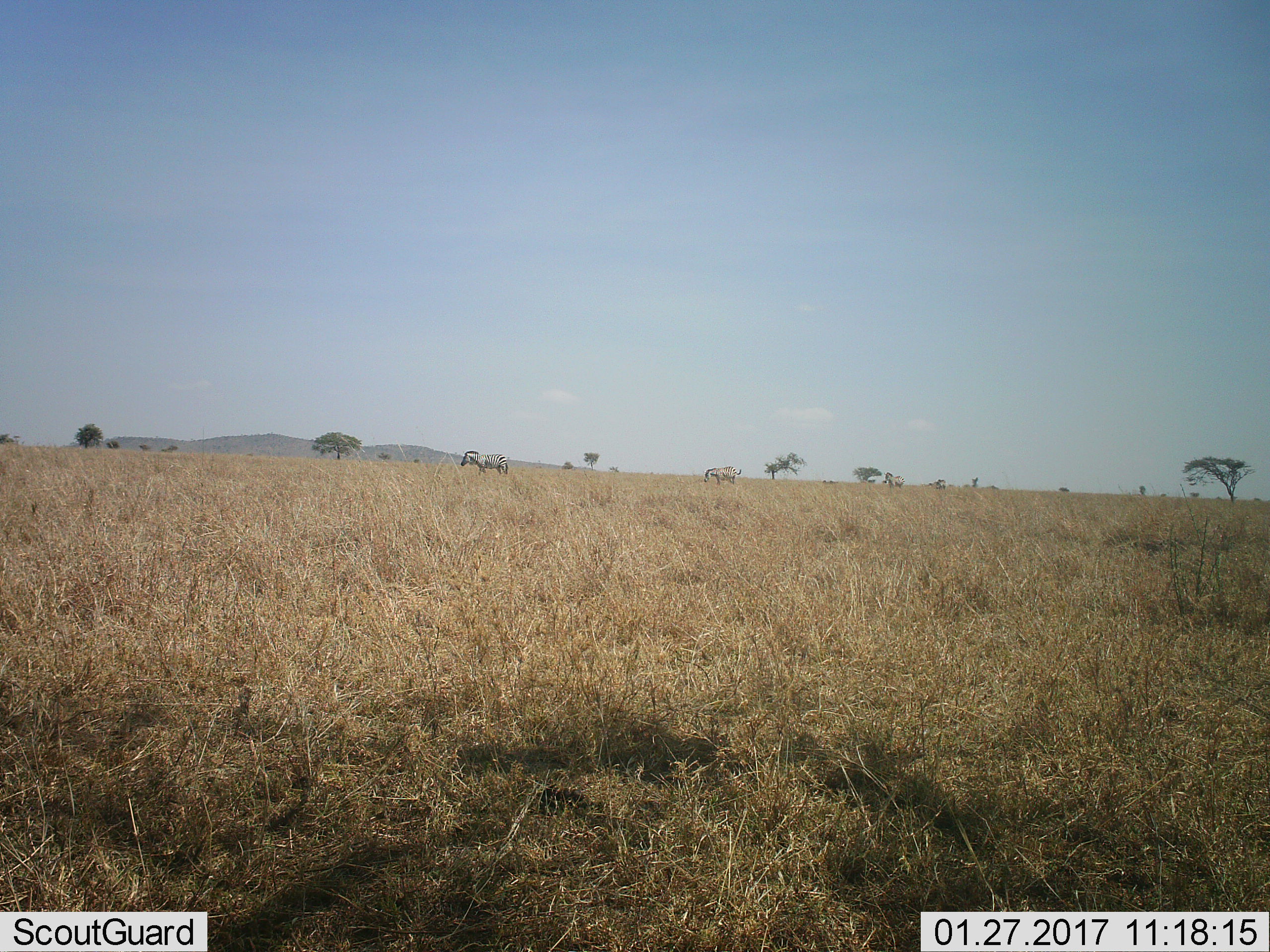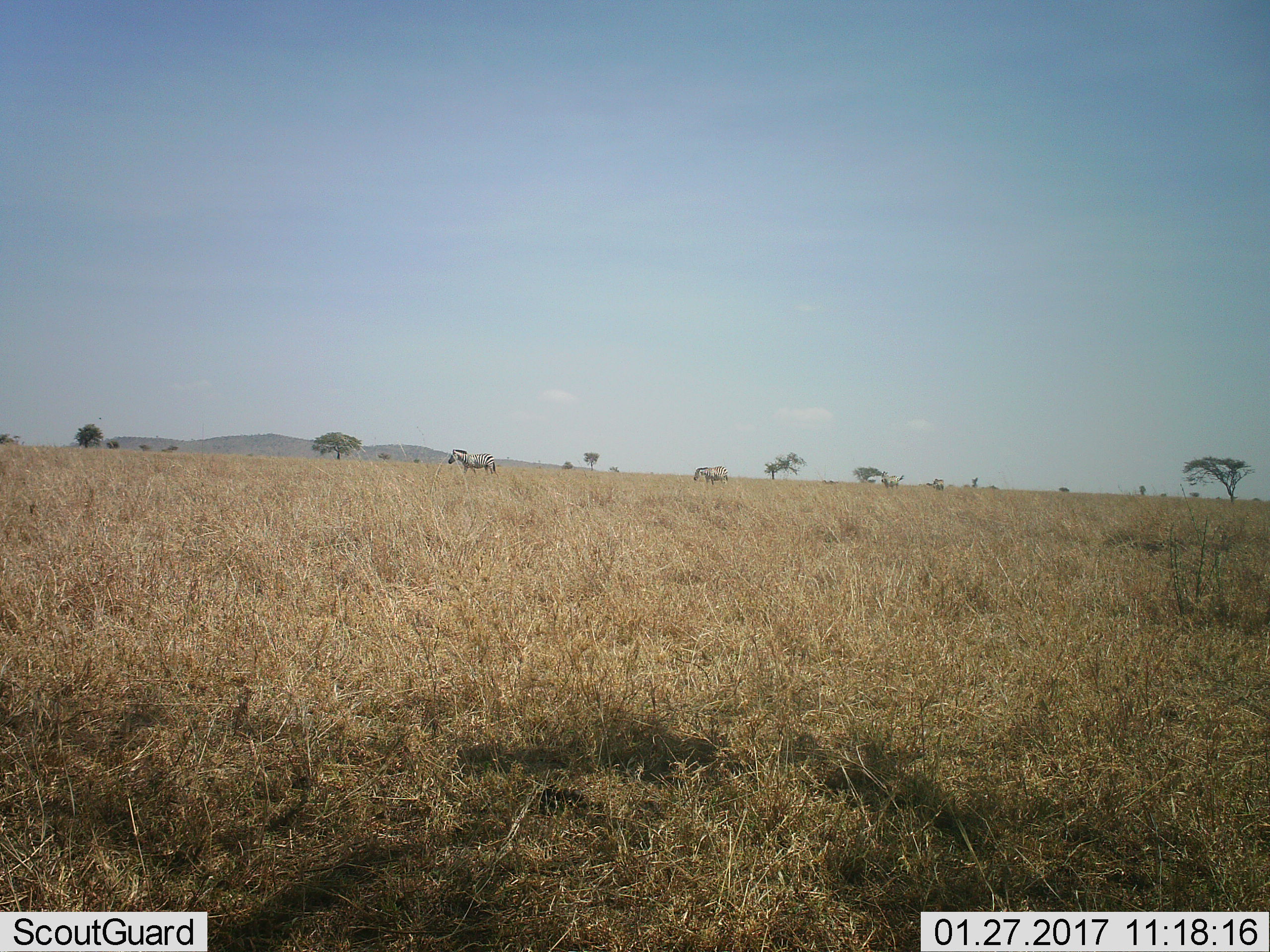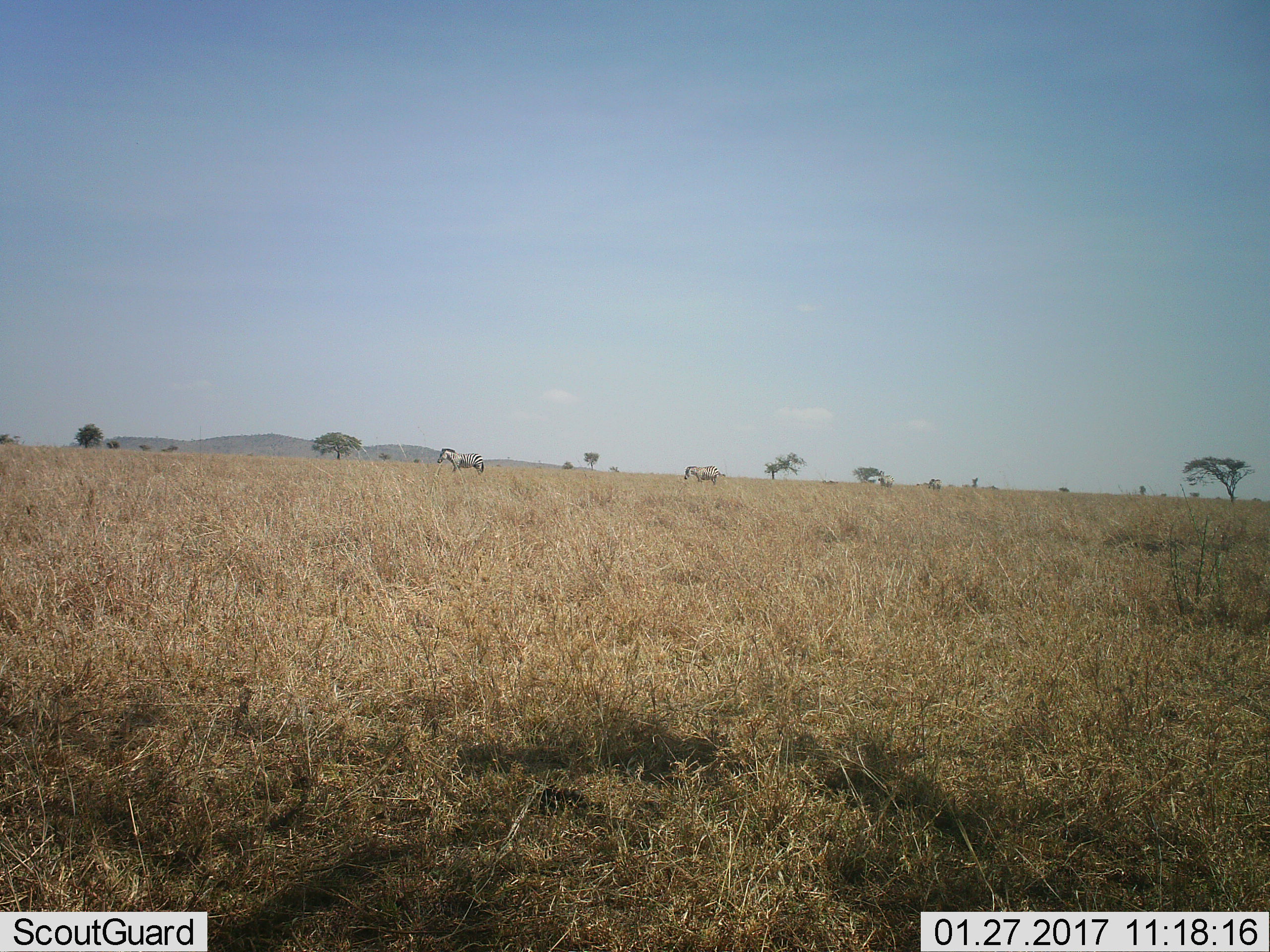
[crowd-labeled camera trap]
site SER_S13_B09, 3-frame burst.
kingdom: Animalia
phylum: Chordata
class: Mammalia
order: Perissodactyla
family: Equidae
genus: Equus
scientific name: Equus quagga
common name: plains zebra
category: zebraplains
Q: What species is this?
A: Zebraplains (plains zebra) (Equus quagga).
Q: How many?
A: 3.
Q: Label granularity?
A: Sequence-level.